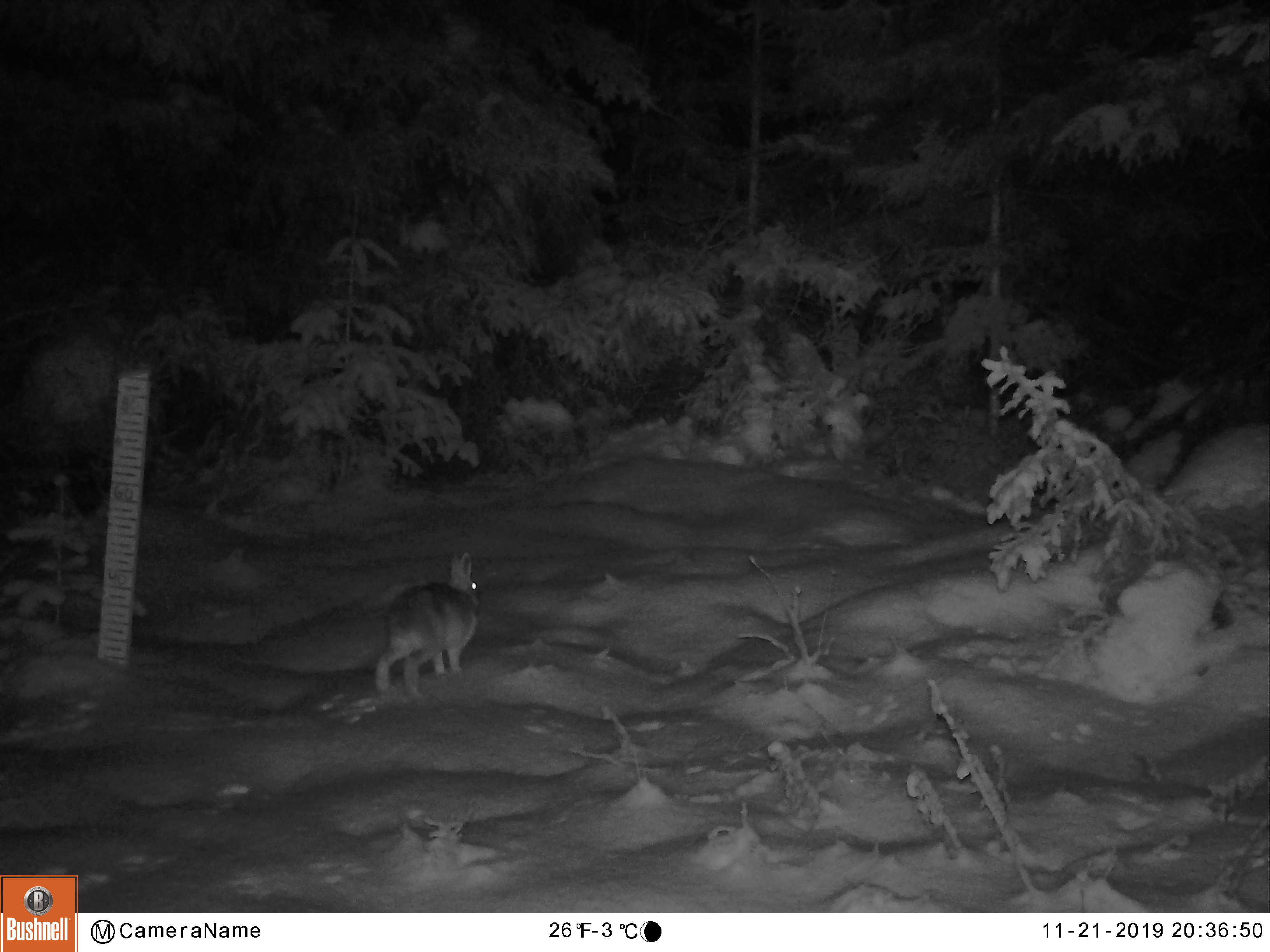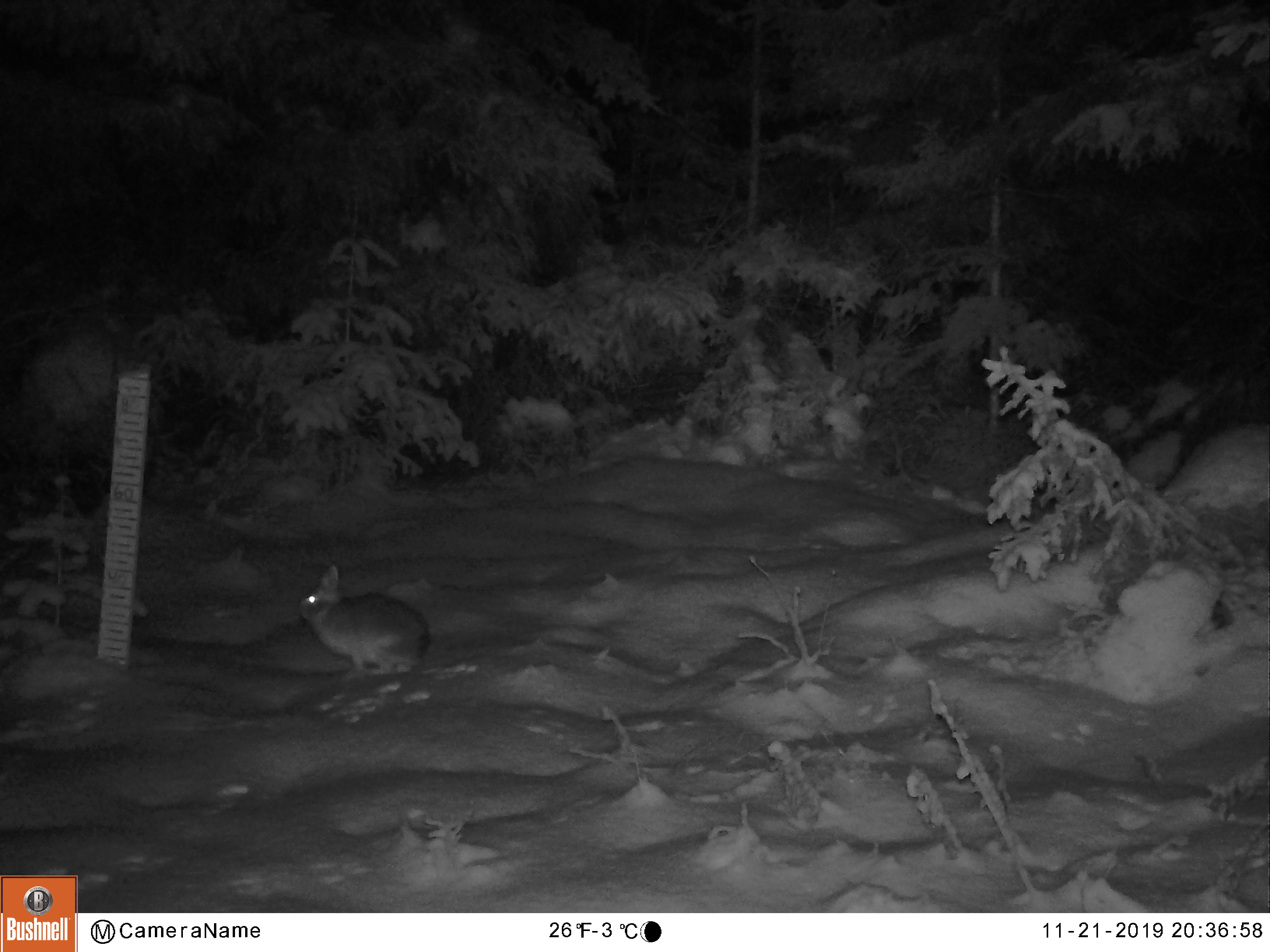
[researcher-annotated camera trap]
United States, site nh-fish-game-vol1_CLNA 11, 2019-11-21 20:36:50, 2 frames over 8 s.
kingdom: Animalia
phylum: Chordata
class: Mammalia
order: Lagomorpha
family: Leporidae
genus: Lepus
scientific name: Lepus americanus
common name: snowshoe hare